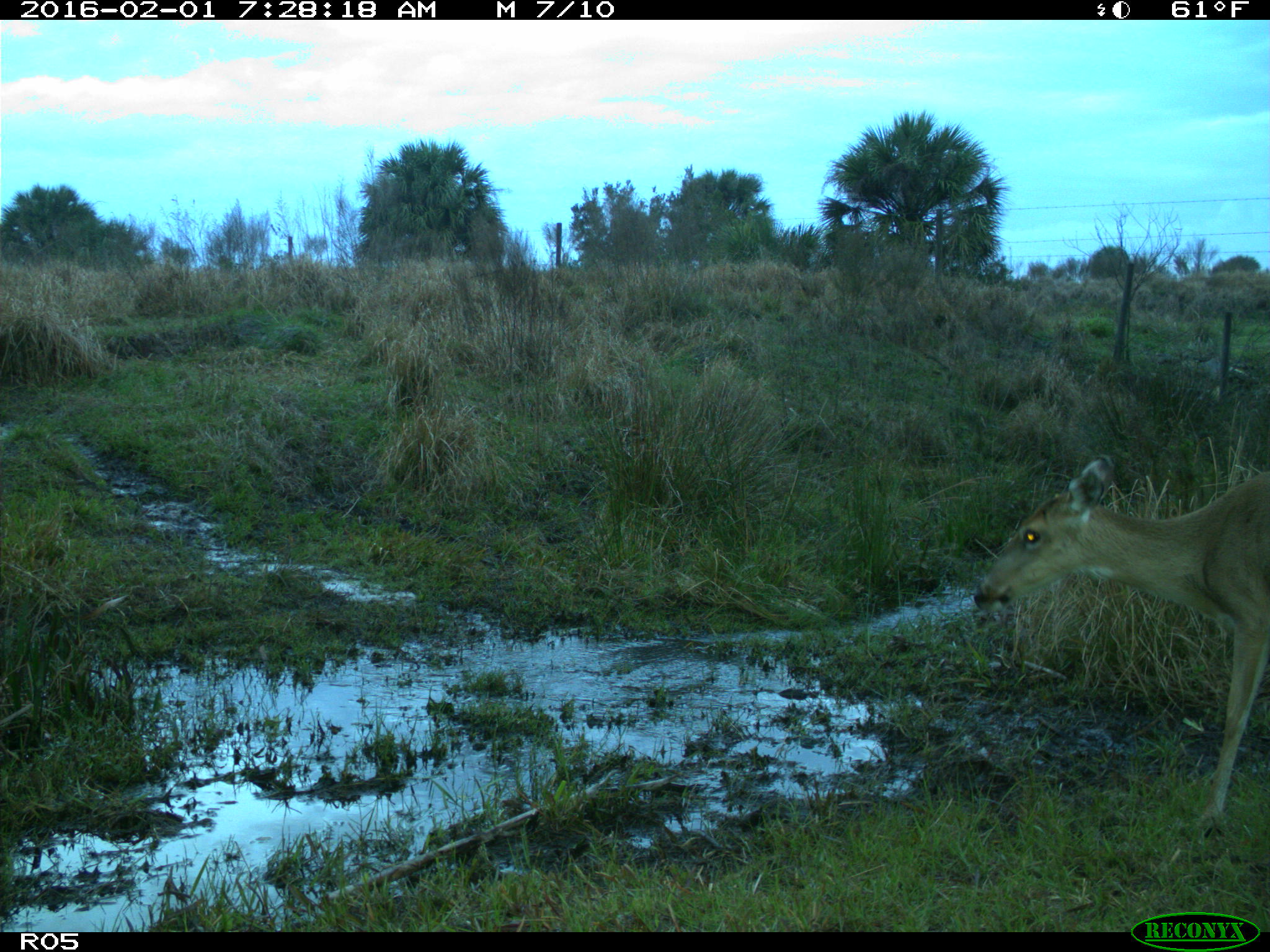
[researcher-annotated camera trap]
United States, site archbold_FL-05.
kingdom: Animalia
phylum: Chordata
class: Mammalia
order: Artiodactyla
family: Cervidae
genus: Odocoileus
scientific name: Odocoileus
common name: deer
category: unidentified deer